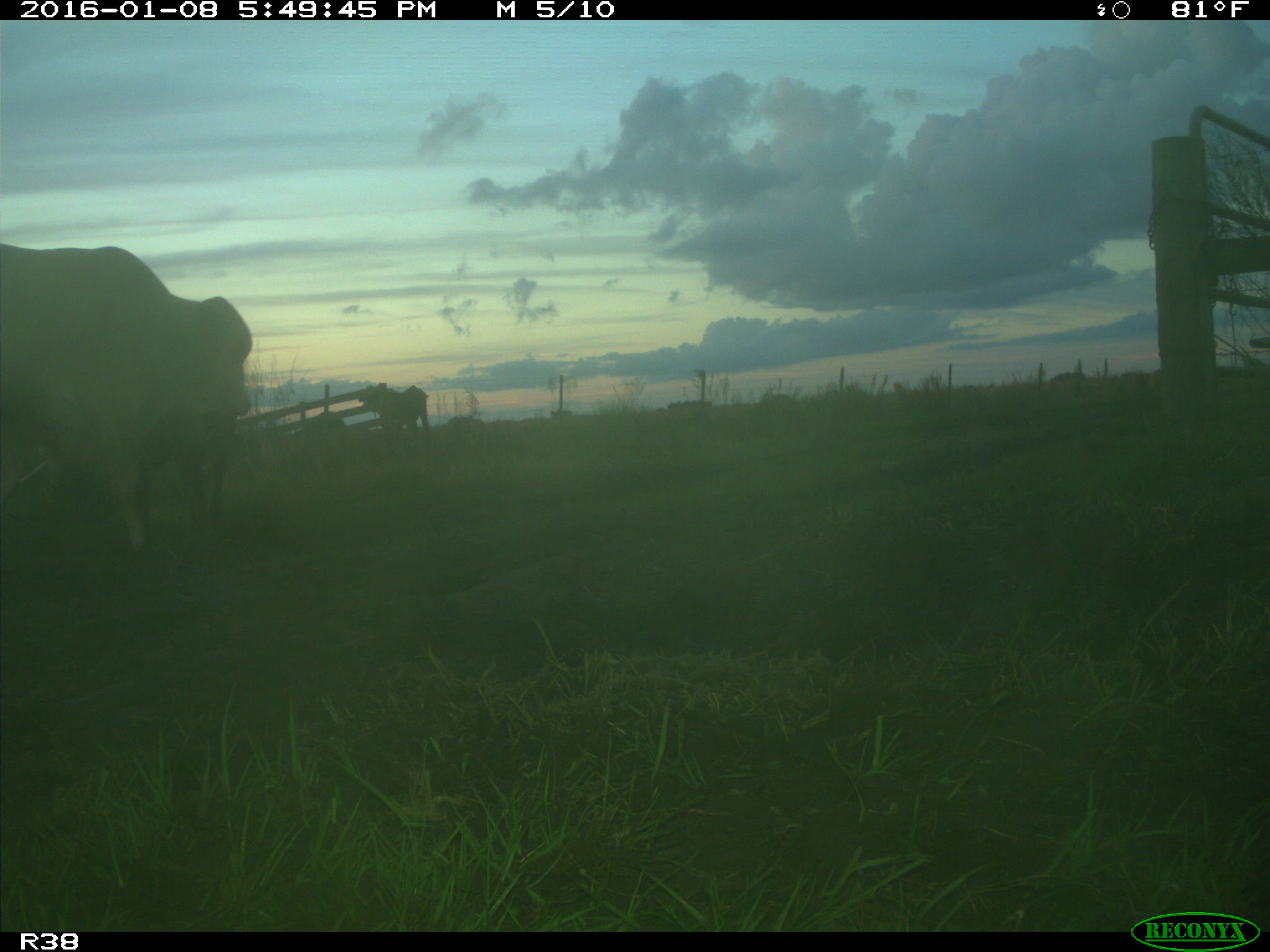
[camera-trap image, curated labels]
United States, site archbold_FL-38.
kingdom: Animalia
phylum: Chordata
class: Mammalia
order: Artiodactyla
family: Bovidae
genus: Bos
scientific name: Bos taurus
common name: domestic cow